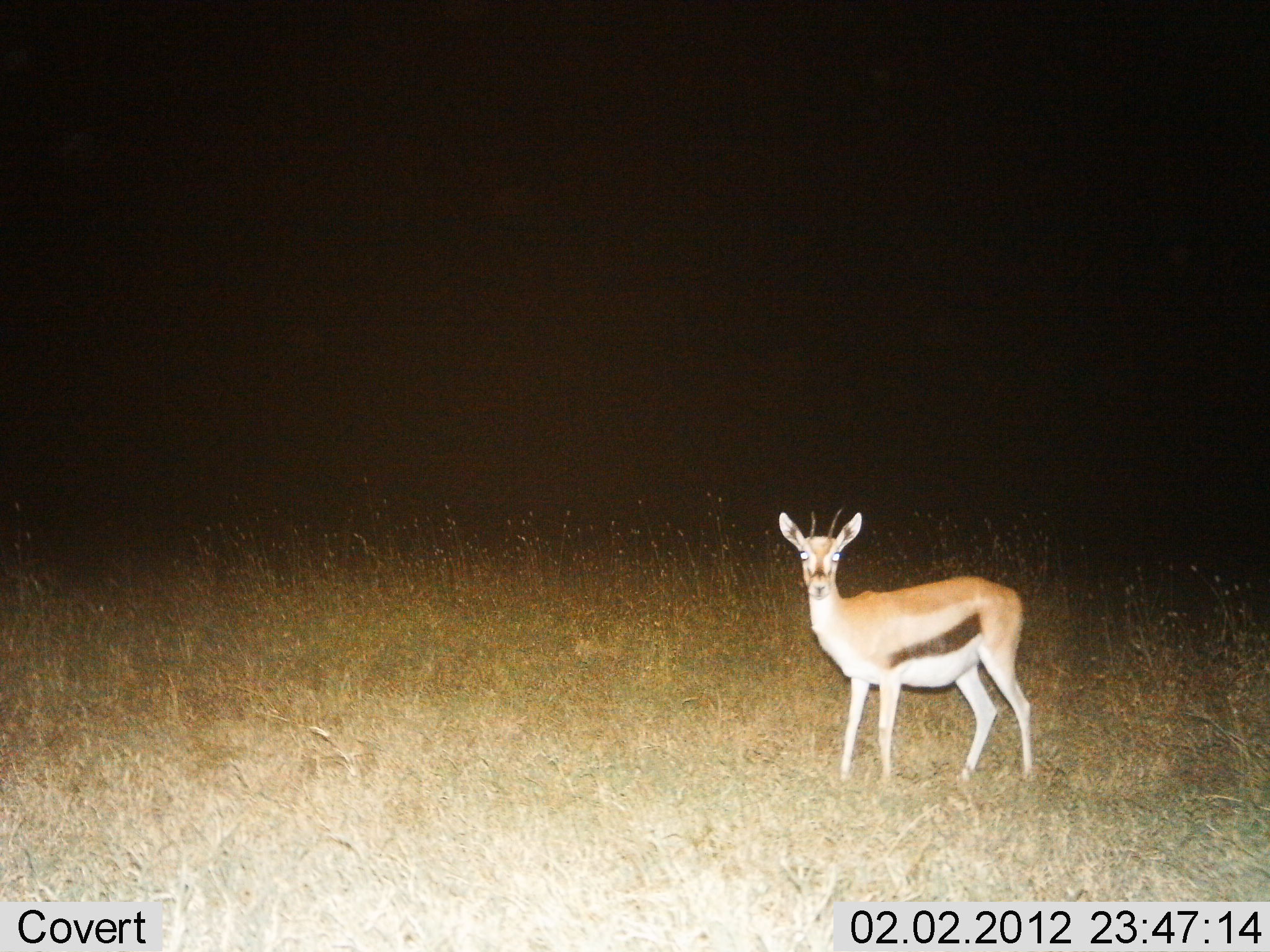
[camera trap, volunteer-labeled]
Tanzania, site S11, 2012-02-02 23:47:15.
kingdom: Animalia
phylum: Chordata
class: Mammalia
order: Artiodactyla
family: Bovidae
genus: Eudorcas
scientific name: Eudorcas thomsonii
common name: thomson's gazelle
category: gazellethomsons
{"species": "gazellethomsons (thomson's gazelle) (Eudorcas thomsonii)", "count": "1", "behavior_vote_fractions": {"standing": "100%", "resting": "0%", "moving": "0%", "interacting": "0%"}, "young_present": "0%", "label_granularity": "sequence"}